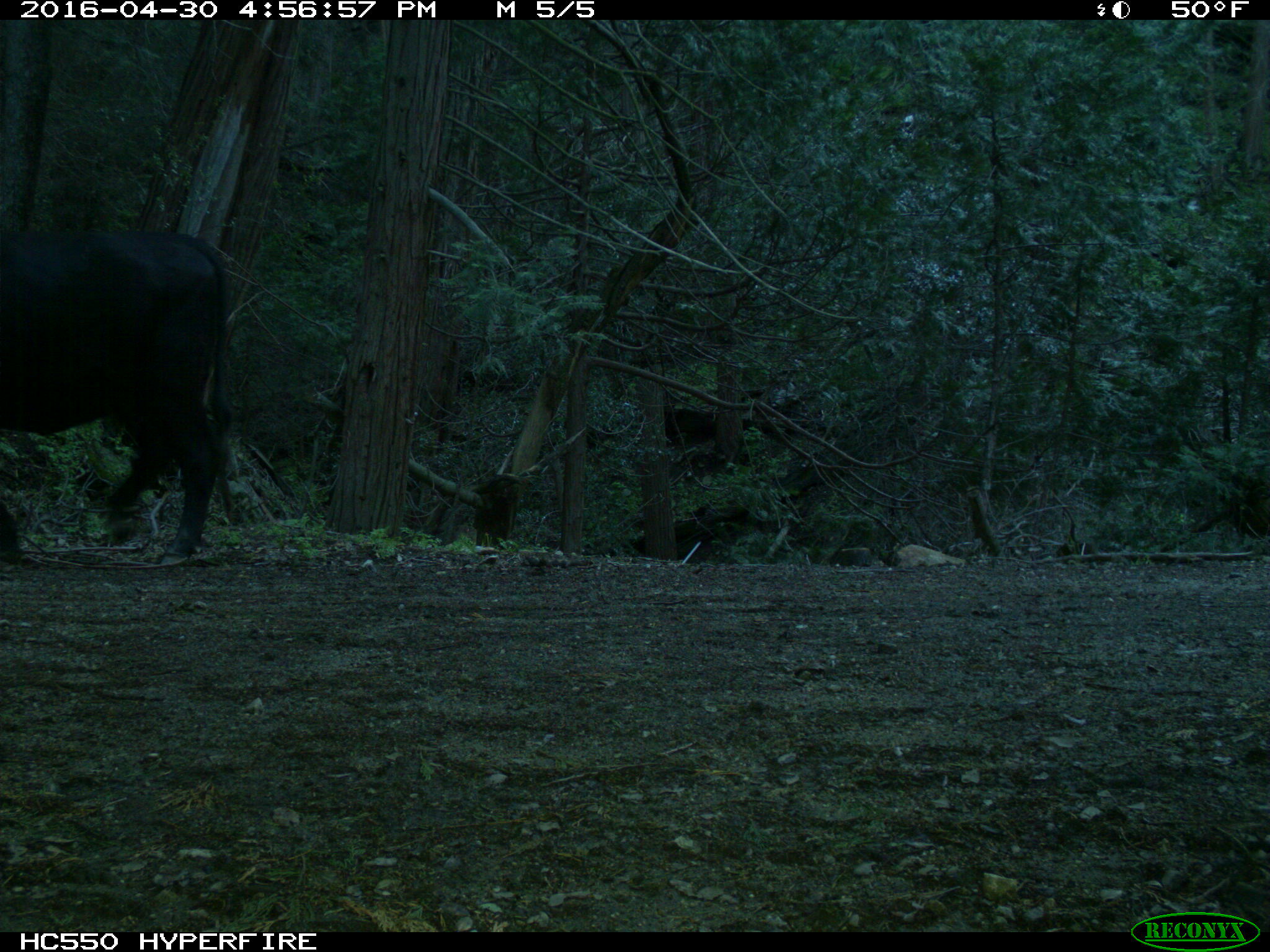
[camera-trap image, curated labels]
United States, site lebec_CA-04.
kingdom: Animalia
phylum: Chordata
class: Mammalia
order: Artiodactyla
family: Bovidae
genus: Bos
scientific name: Bos taurus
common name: domestic cow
Bos taurus (domestic cow).